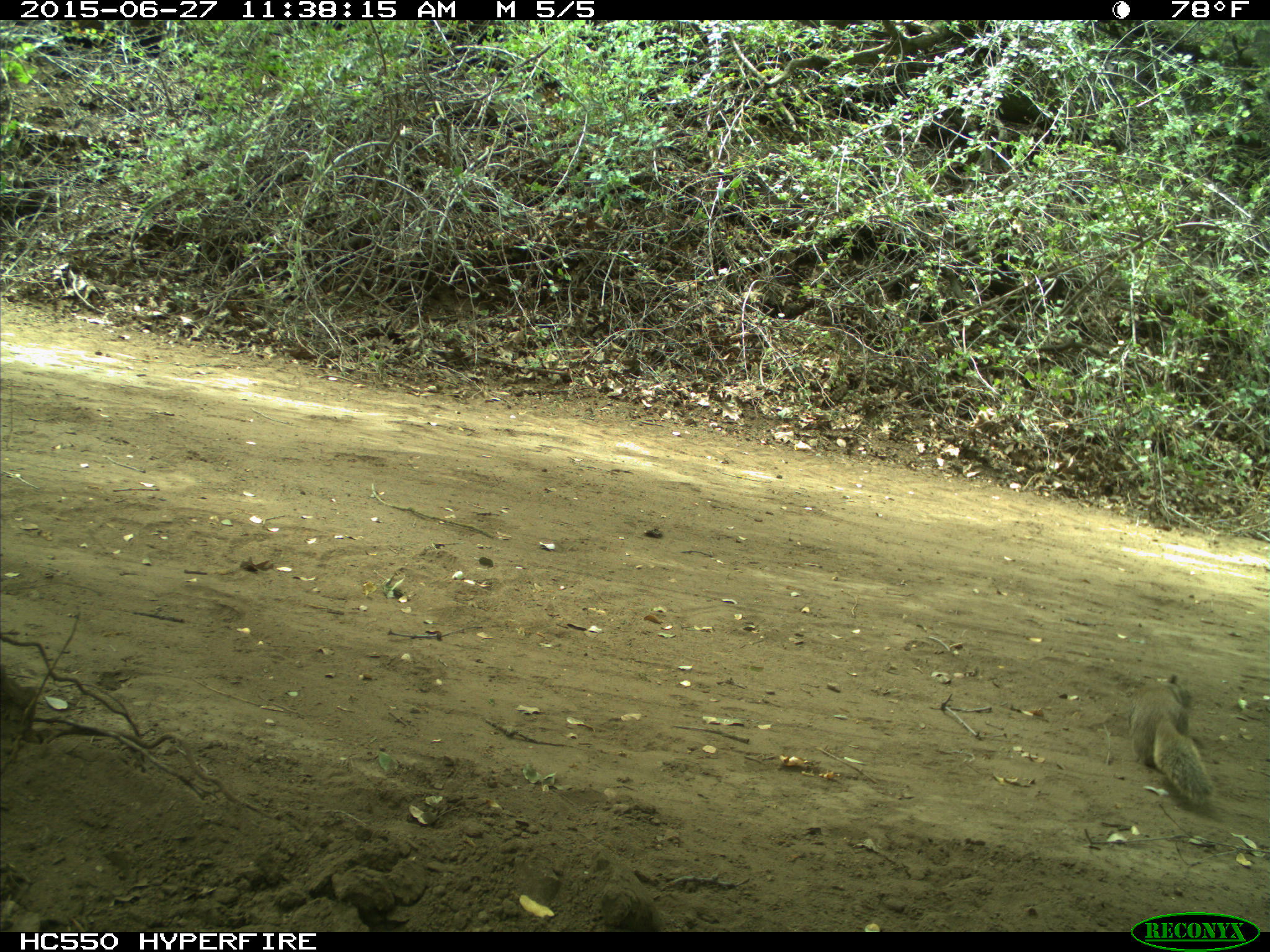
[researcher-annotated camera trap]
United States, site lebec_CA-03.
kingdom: Animalia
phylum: Chordata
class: Mammalia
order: Rodentia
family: Sciuridae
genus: Otospermophilus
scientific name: Otospermophilus beecheyi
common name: california ground squirrel